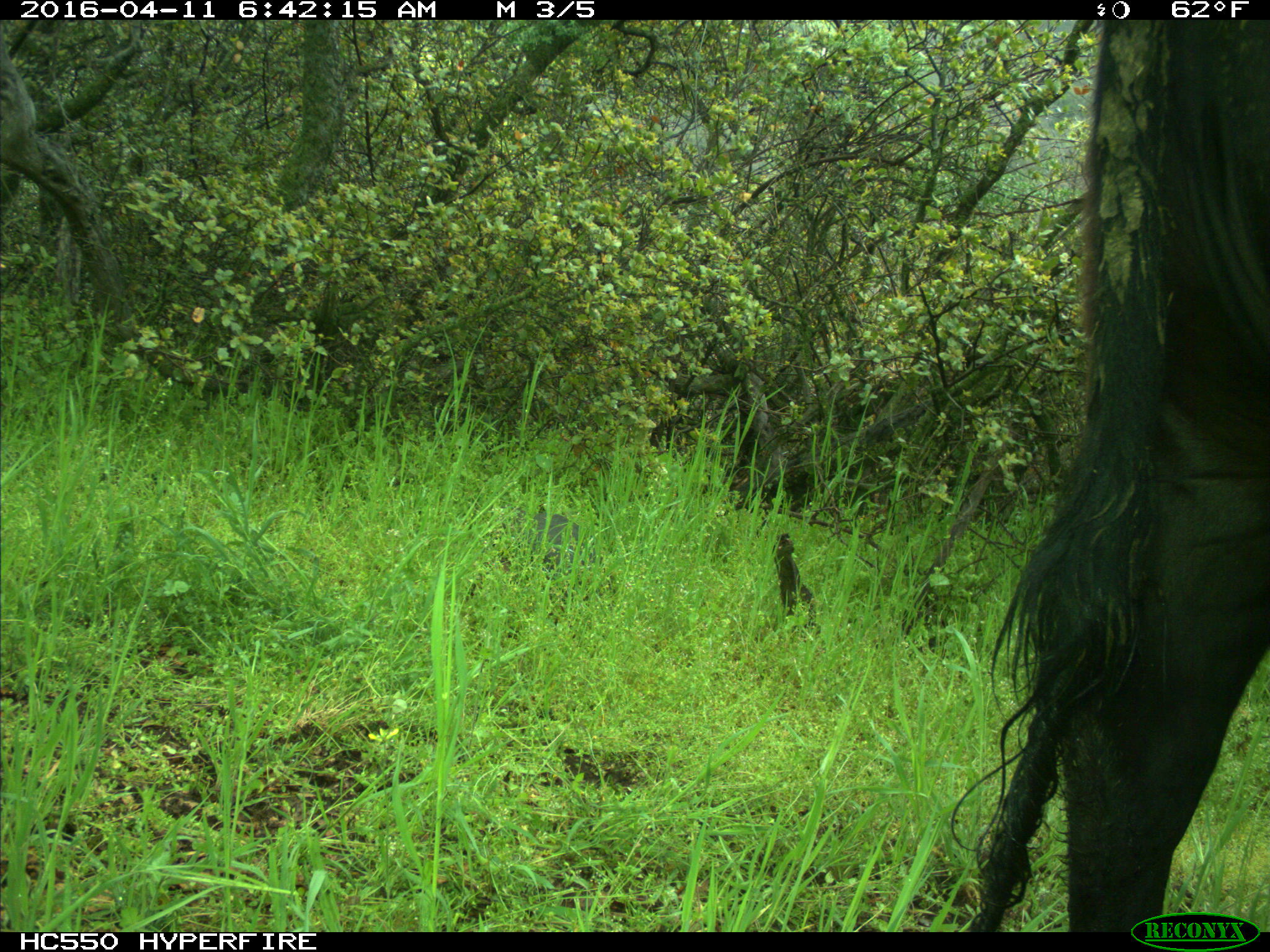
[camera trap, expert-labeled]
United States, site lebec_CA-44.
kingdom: Animalia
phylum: Chordata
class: Mammalia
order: Artiodactyla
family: Bovidae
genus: Bos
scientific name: Bos taurus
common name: domestic cow